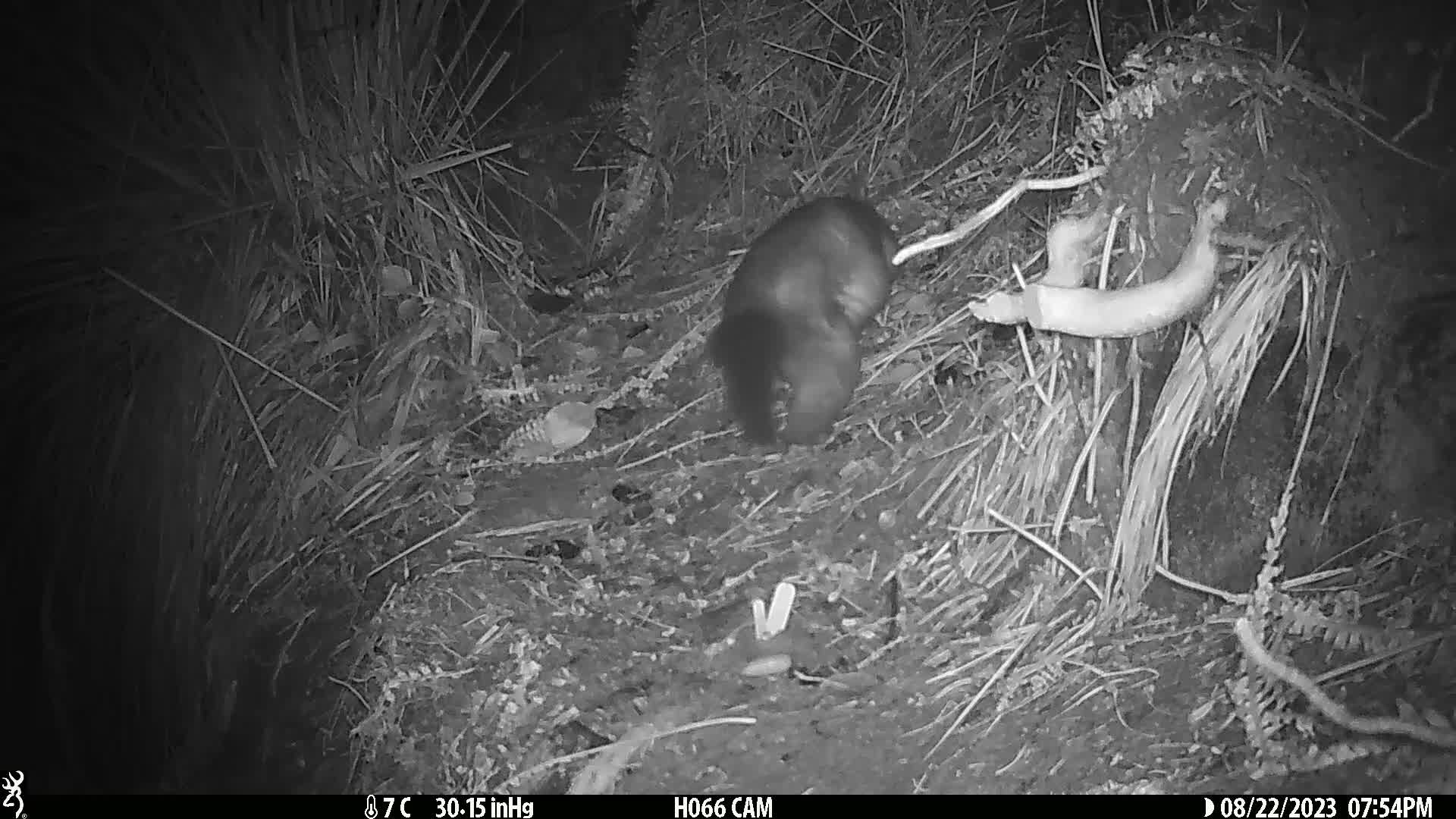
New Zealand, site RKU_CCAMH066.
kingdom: Animalia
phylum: Chordata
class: Mammalia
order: Diprotodontia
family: Phalangeridae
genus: Trichosurus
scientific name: Trichosurus vulpecula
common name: common brushtail possum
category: possum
Possum (common brushtail possum) (Trichosurus vulpecula).